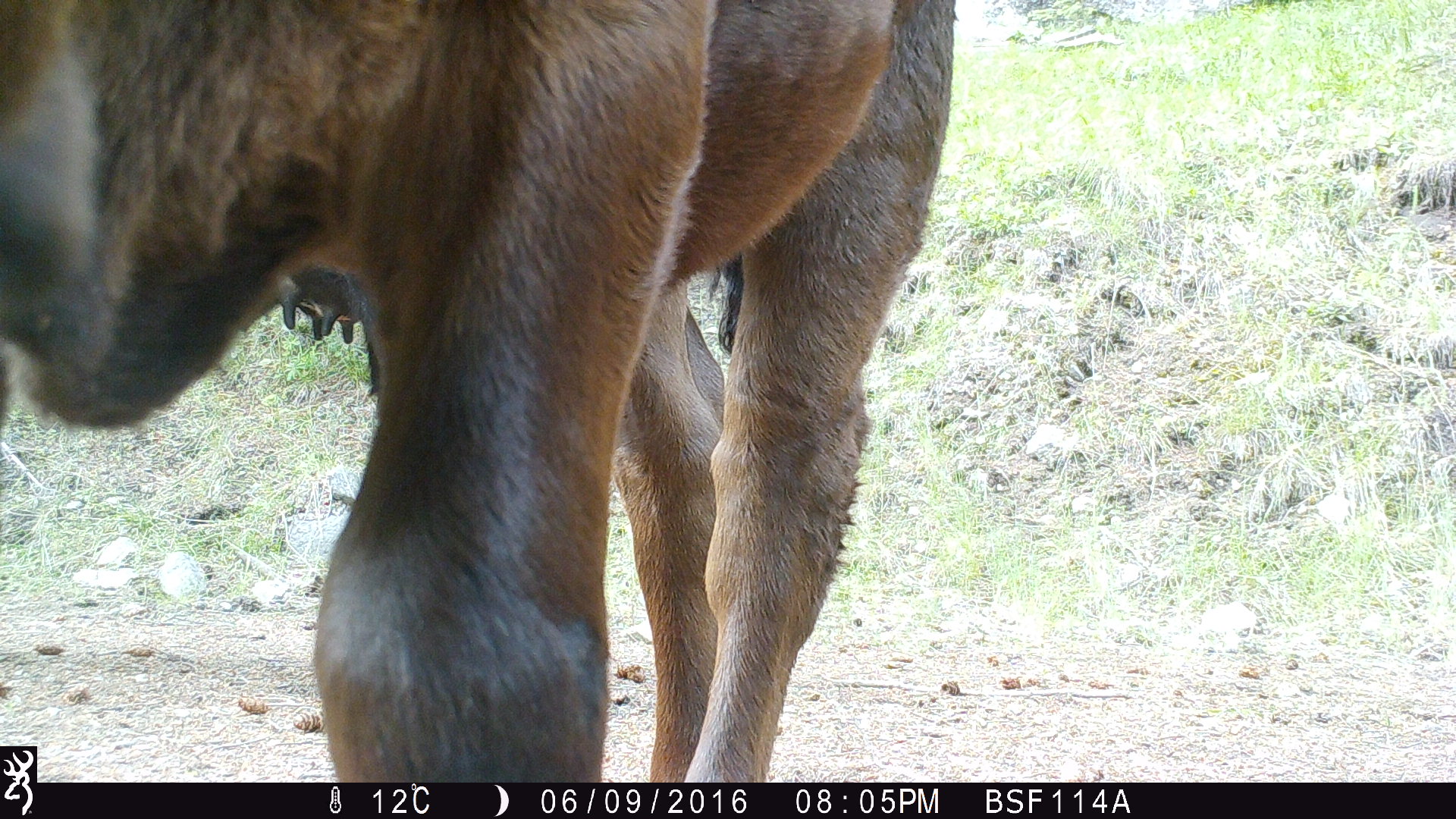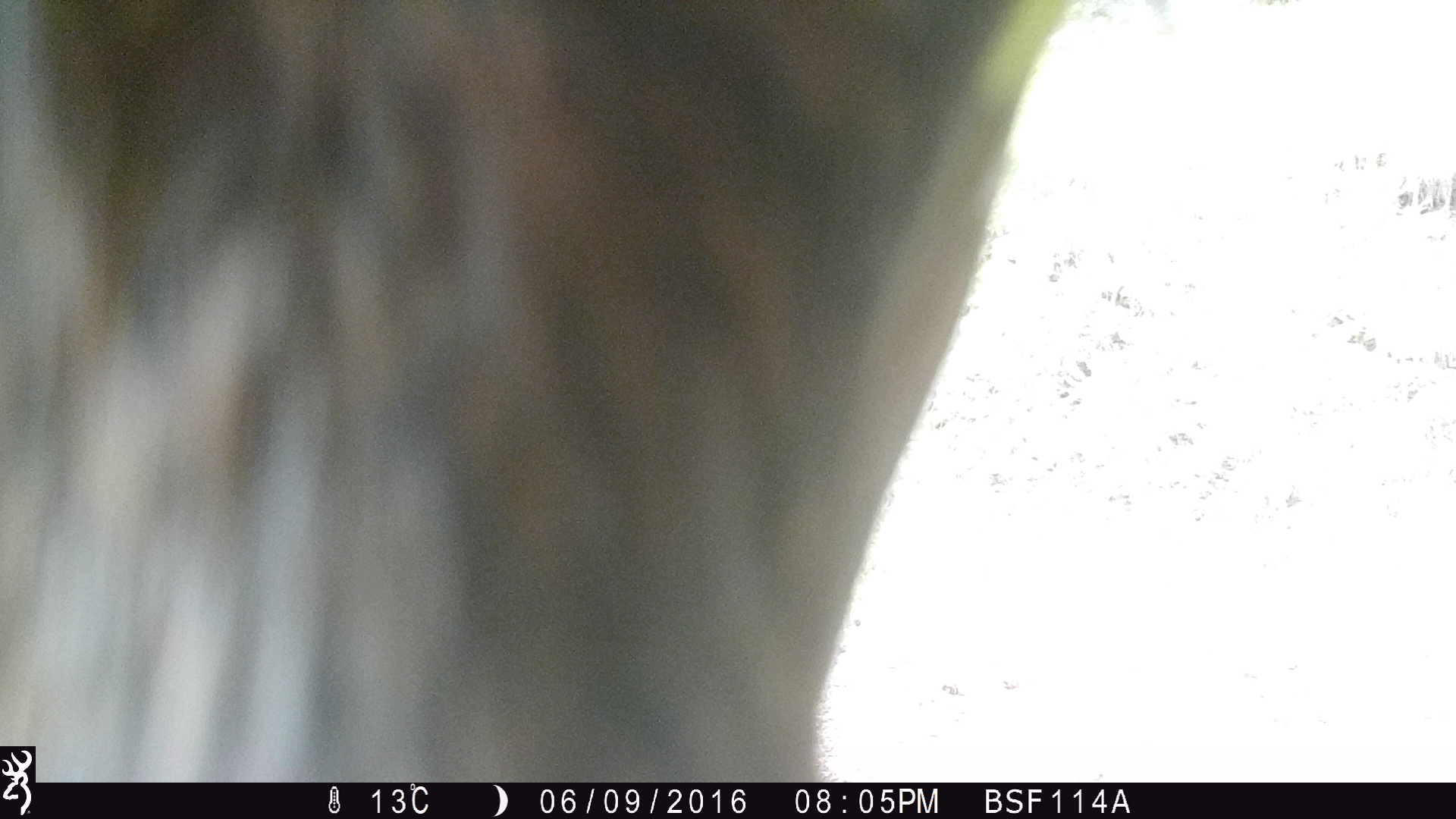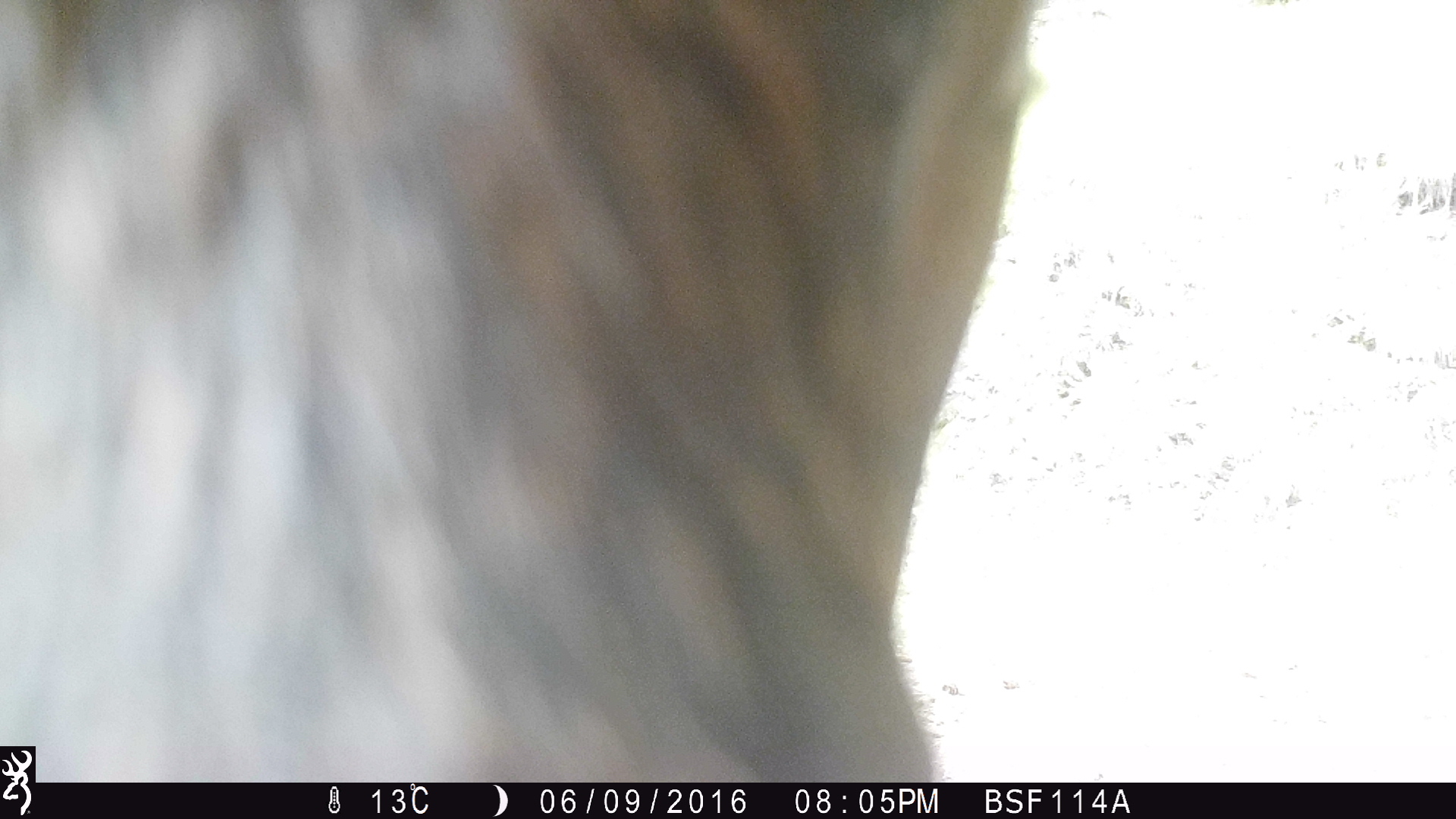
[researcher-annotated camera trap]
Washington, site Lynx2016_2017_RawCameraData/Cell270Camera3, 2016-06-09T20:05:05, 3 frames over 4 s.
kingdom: Animalia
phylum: Chordata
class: Mammalia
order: Artiodactyla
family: Bovidae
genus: Bos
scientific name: Bos taurus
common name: domestic cattle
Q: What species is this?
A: Domestic cattle (Bos taurus).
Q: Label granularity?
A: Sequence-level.